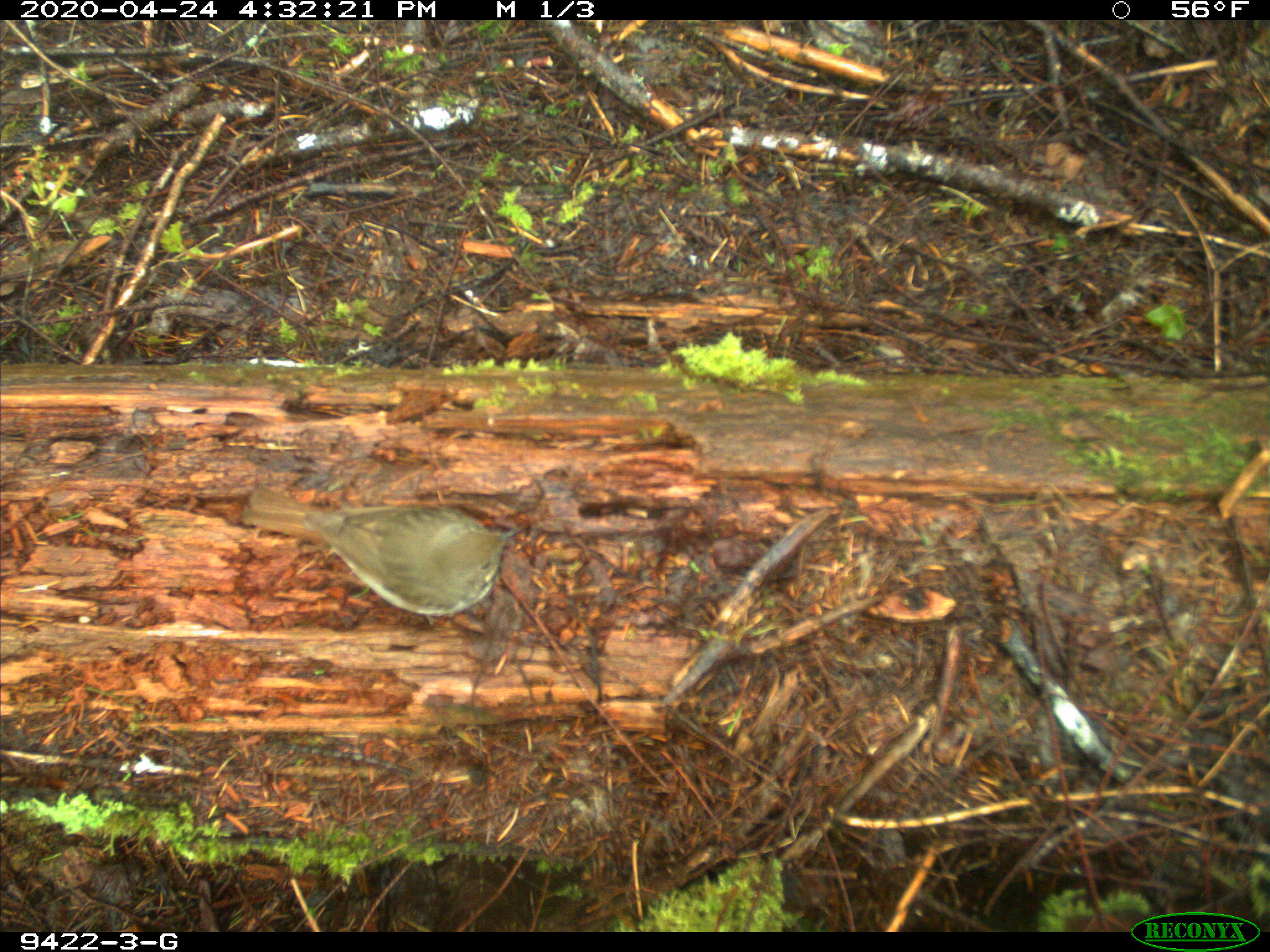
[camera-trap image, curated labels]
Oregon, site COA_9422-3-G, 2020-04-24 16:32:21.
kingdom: Animalia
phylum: Chordata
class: Aves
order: Passeriformes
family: Turdidae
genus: Catharus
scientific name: Catharus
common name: brown thrushes and nightingale-thrushes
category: catharus species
Catharus species (brown thrushes and nightingale-thrushes) (Catharus).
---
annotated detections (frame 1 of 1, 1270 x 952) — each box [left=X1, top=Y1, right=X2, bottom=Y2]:
catharus species: [left=231, top=479, right=534, bottom=627]